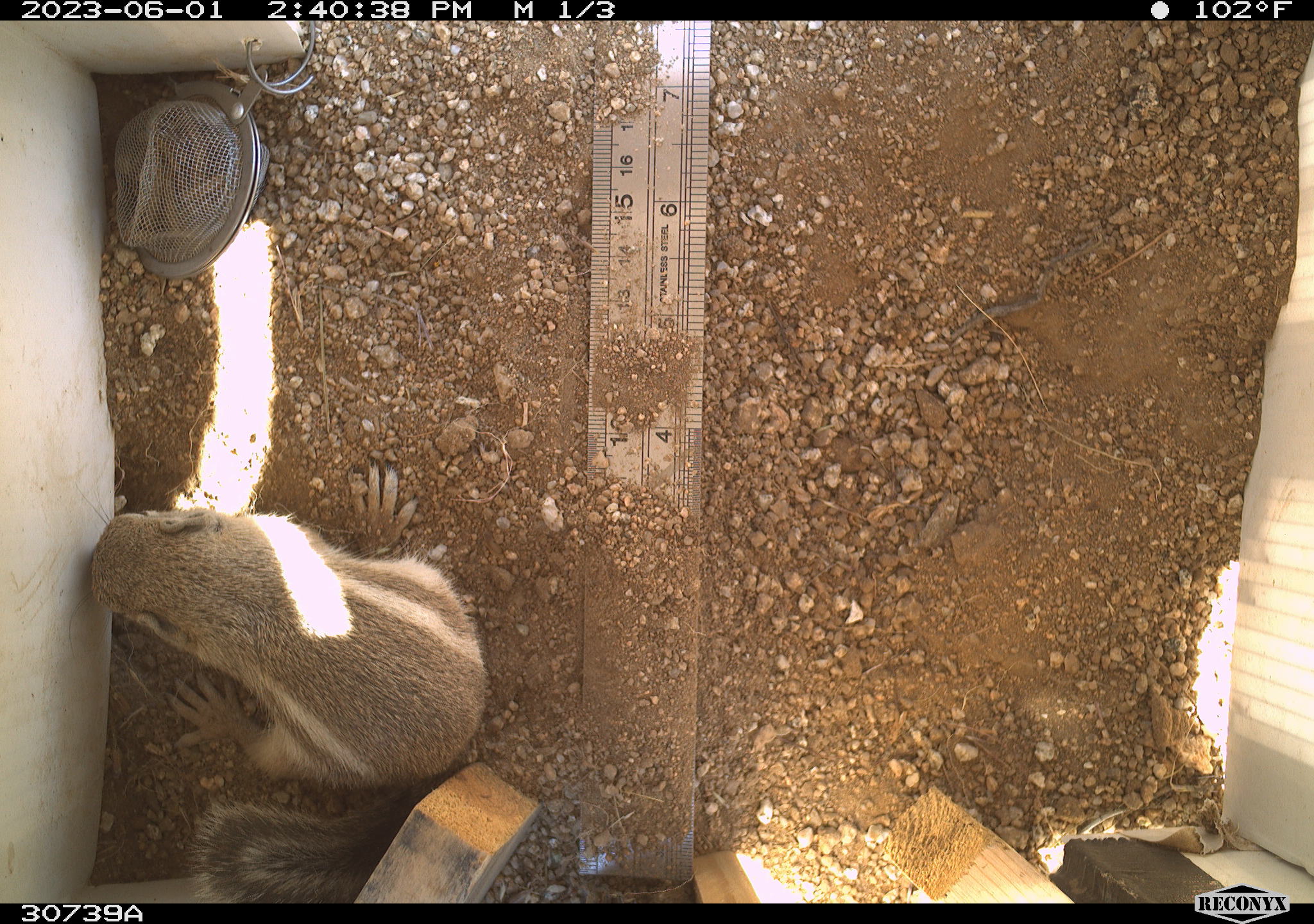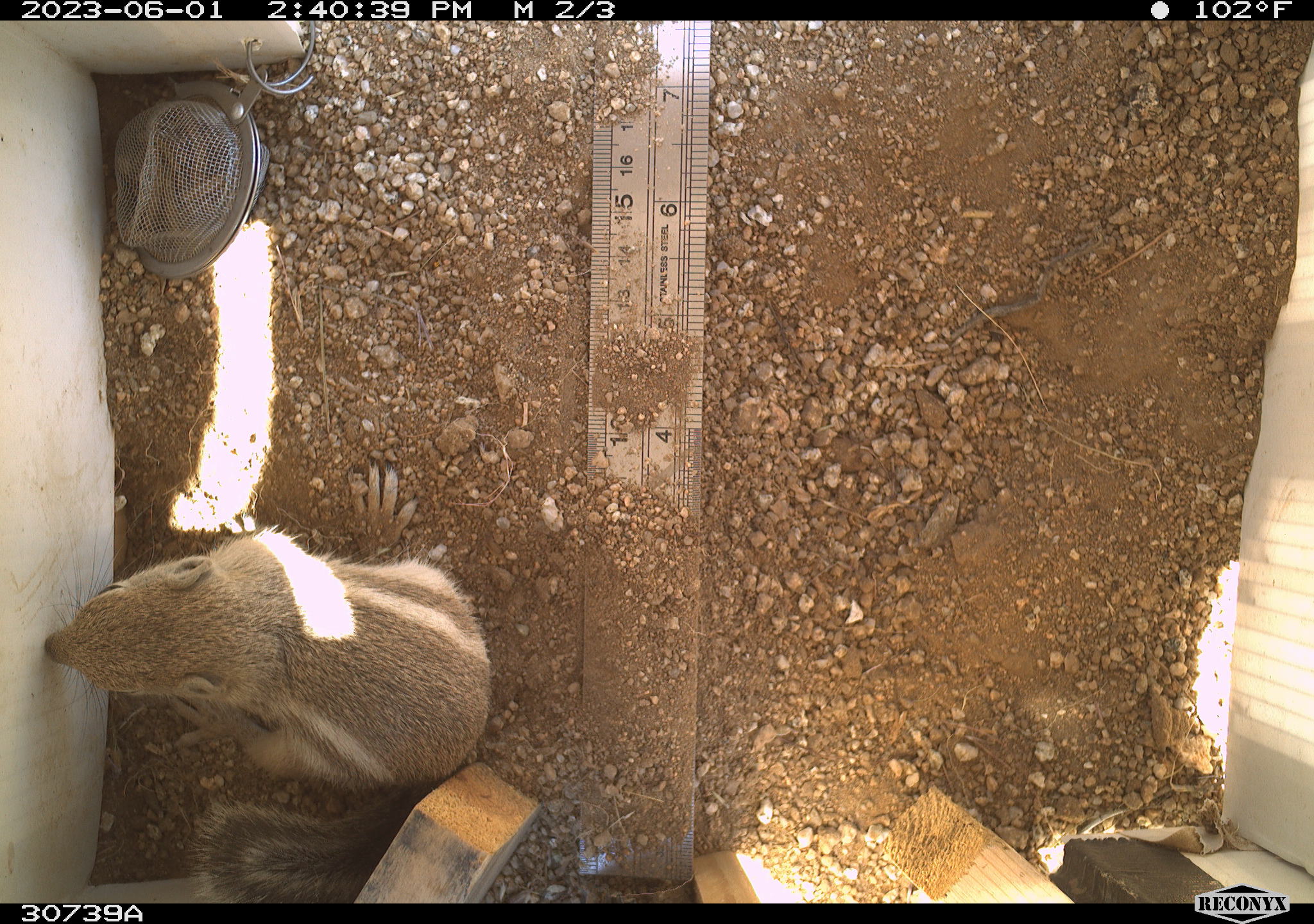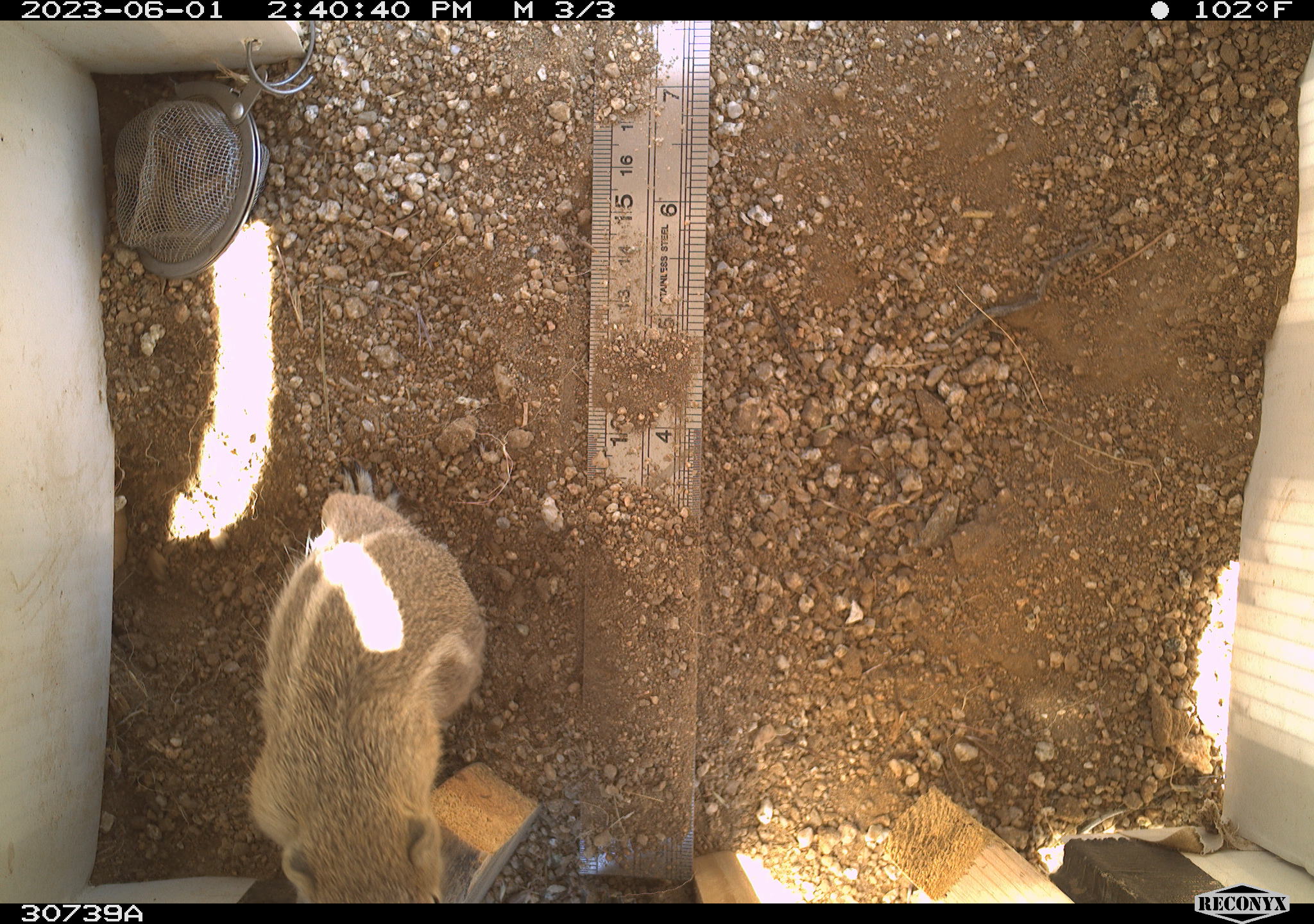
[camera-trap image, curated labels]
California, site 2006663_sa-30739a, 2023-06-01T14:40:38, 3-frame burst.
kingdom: Animalia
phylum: Chordata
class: Mammalia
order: Rodentia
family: Sciuridae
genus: Ammospermophilus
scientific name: Ammospermophilus leucurus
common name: white-tailed antelope squirrel